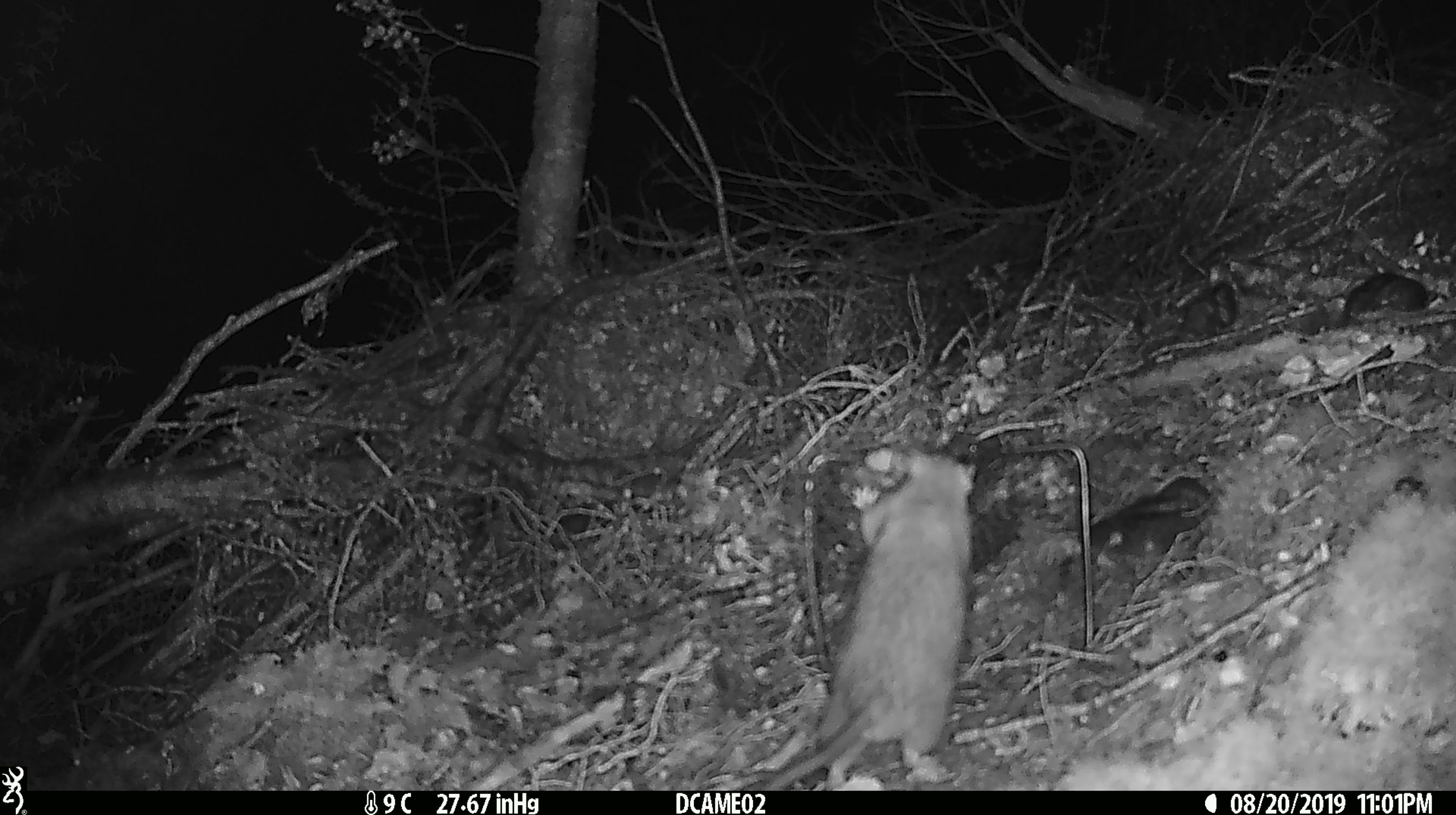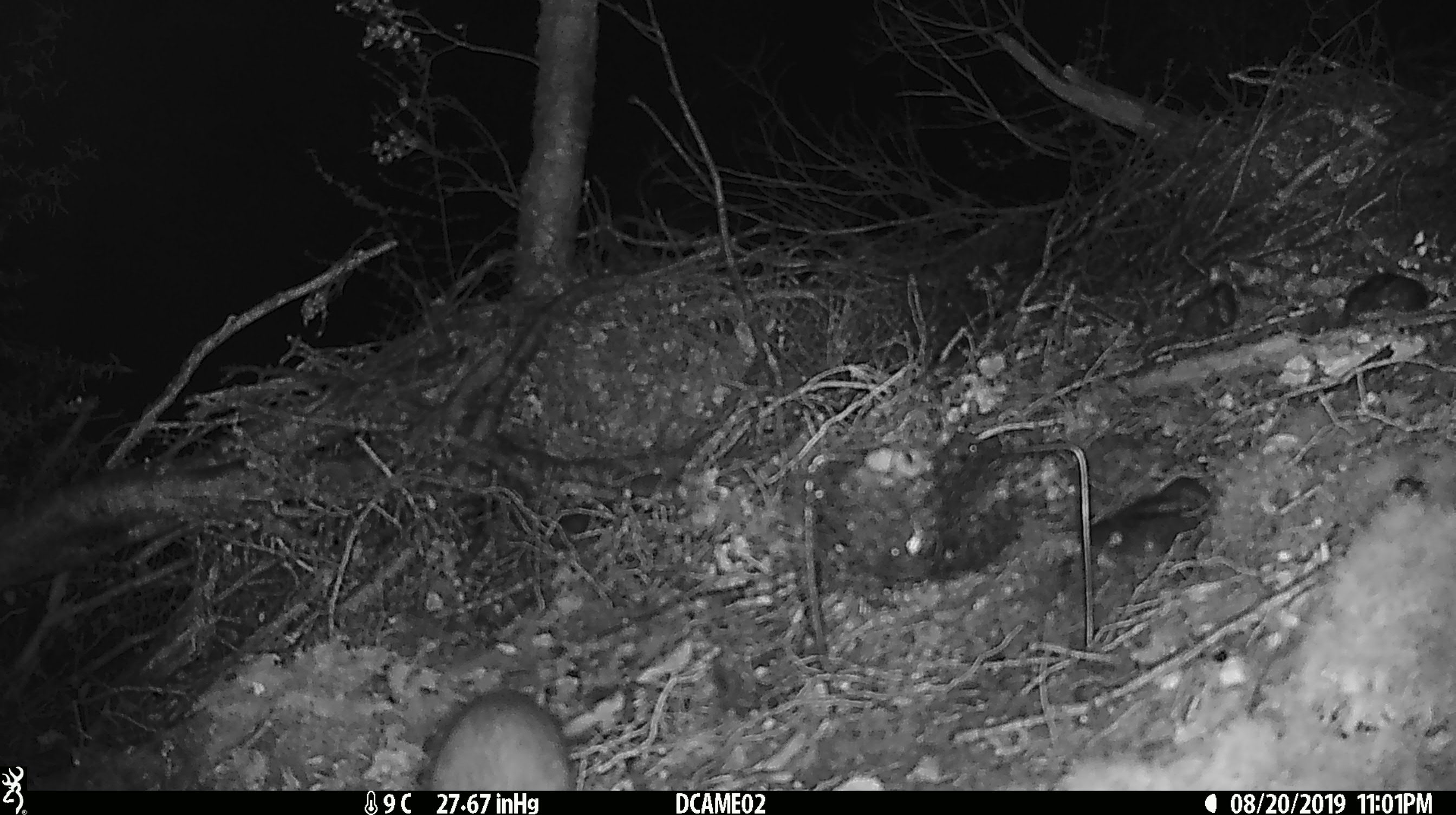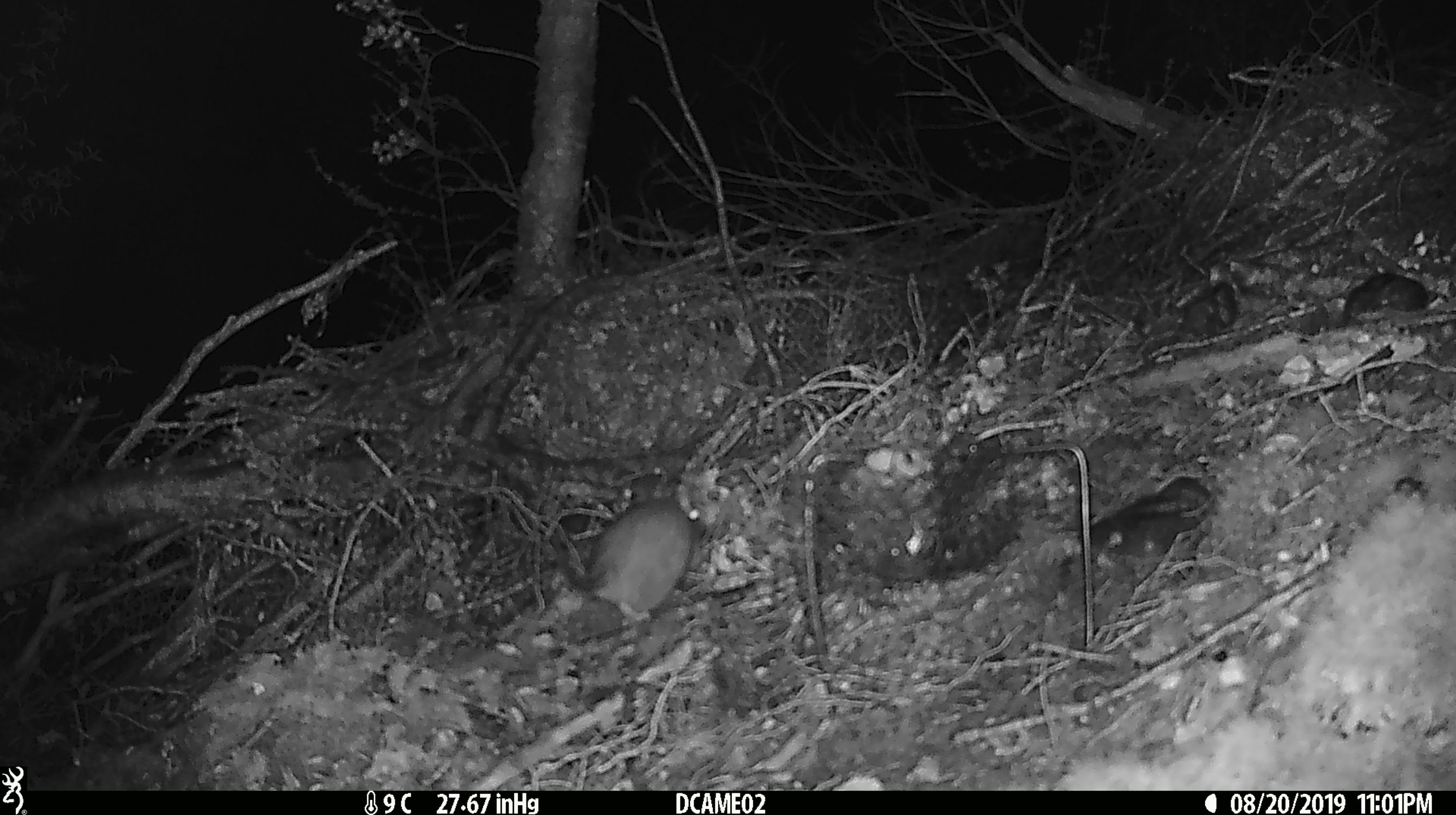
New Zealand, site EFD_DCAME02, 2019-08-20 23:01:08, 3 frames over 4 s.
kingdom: Animalia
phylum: Chordata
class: Mammalia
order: Rodentia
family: Muridae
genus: Rattus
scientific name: Rattus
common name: rat